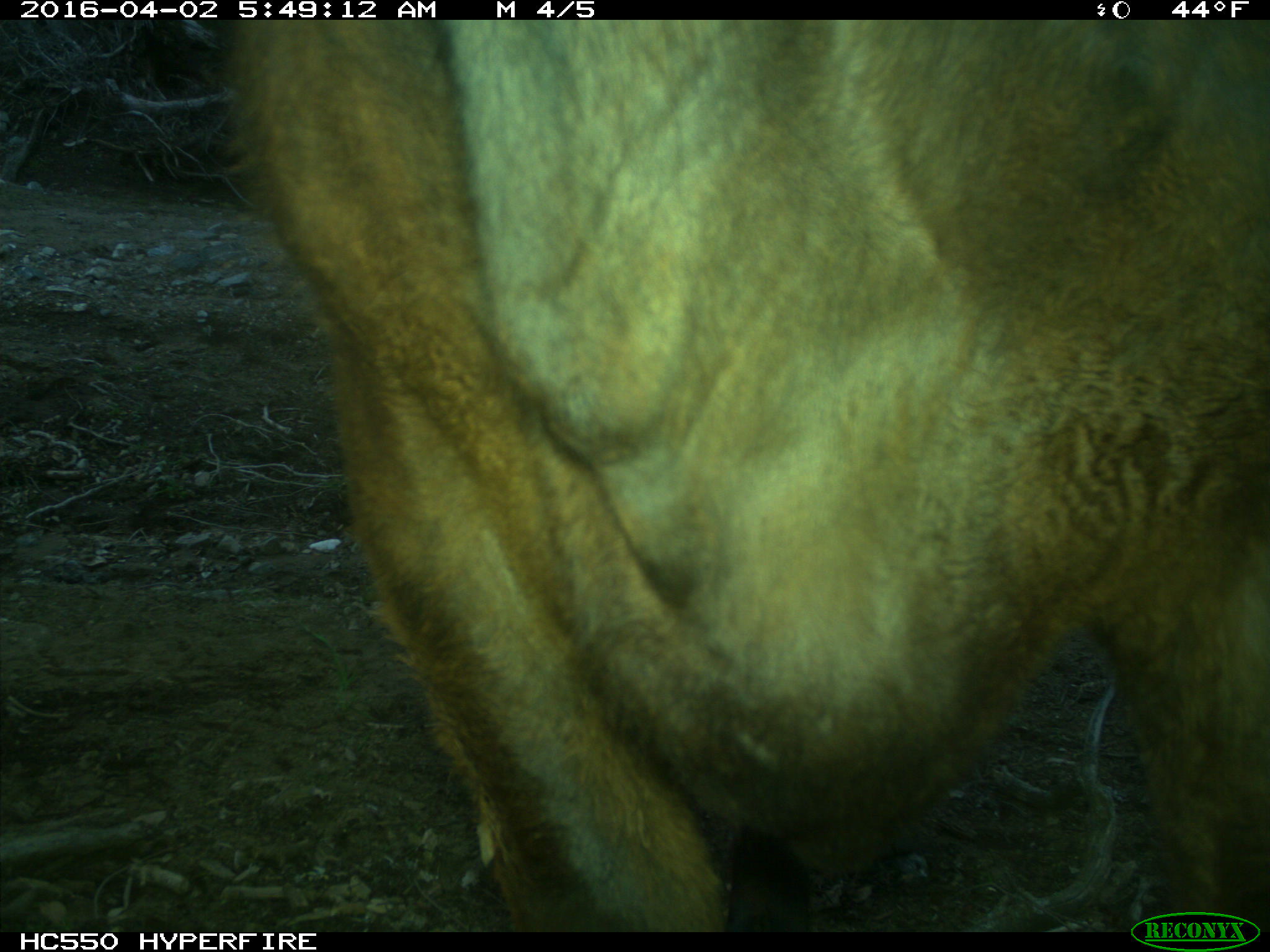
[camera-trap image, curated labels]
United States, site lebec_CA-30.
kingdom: Animalia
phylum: Chordata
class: Mammalia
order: Artiodactyla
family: Bovidae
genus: Bos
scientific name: Bos taurus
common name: domestic cow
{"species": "Bos taurus (domestic cow)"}